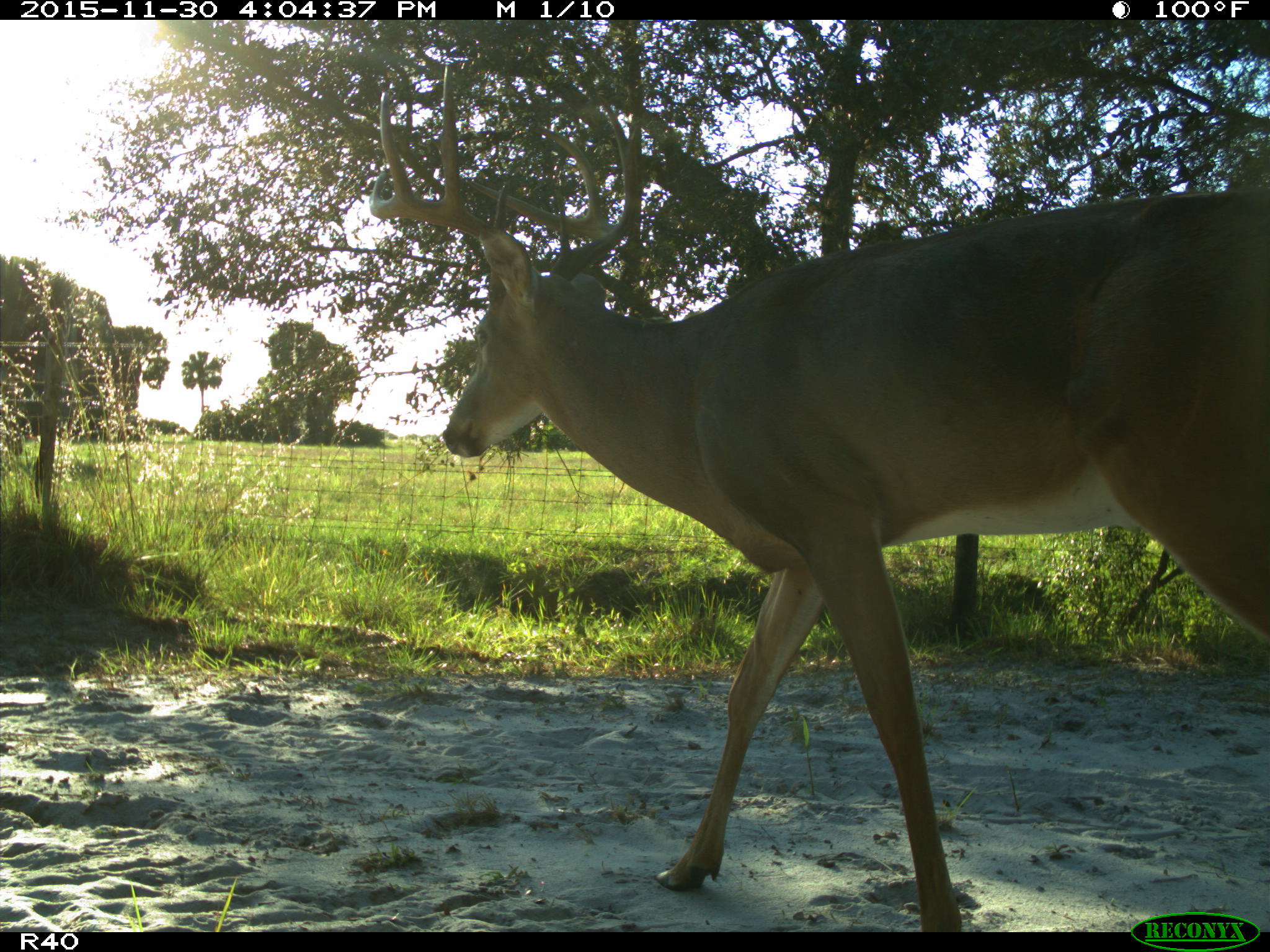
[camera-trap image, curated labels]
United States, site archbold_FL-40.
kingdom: Animalia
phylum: Chordata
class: Mammalia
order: Artiodactyla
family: Cervidae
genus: Odocoileus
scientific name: Odocoileus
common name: deer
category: unidentified deer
Unidentified deer (deer) (Odocoileus).